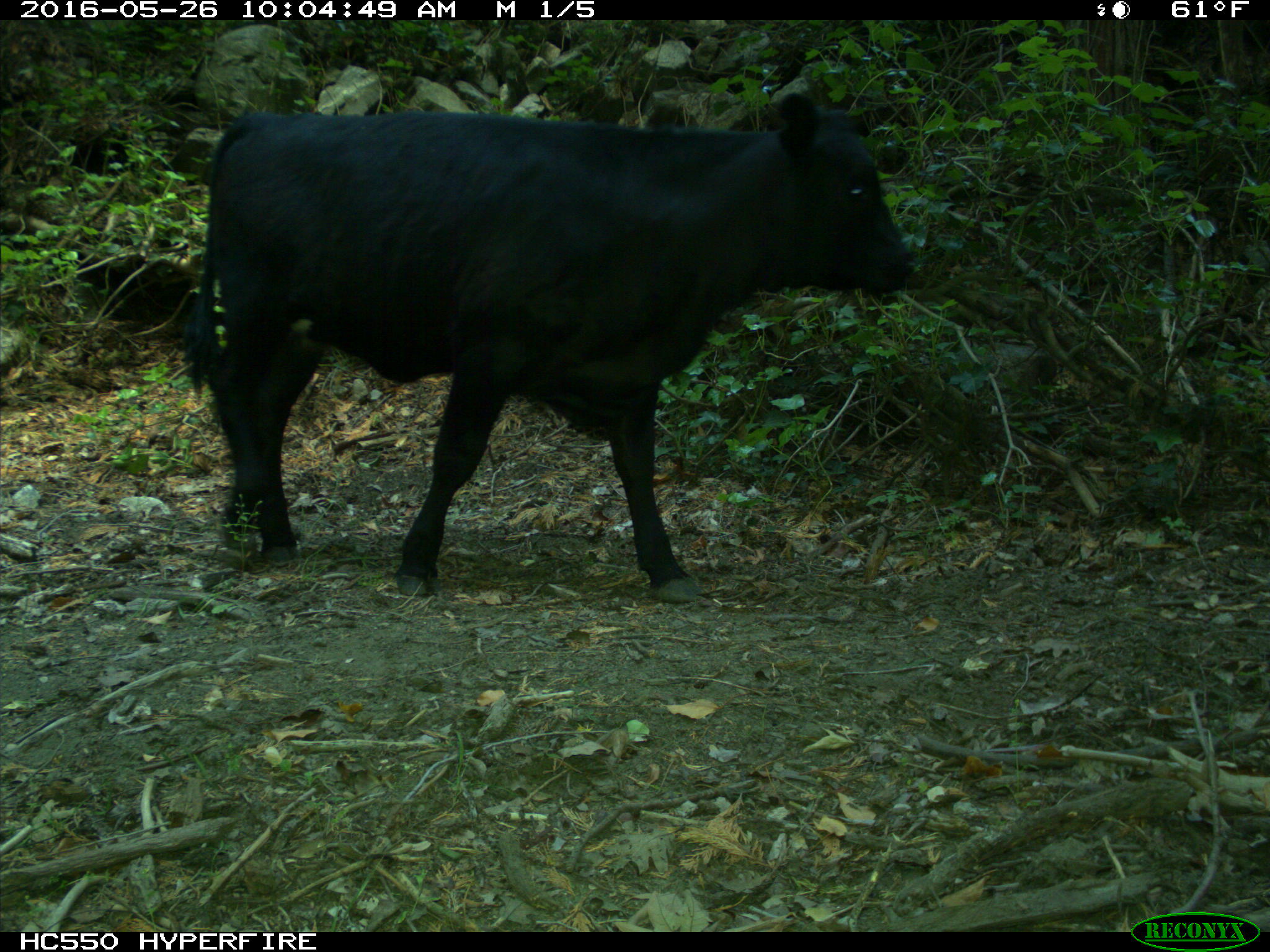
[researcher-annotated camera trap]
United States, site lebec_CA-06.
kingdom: Animalia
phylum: Chordata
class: Mammalia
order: Artiodactyla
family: Bovidae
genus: Bos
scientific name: Bos taurus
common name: domestic cow